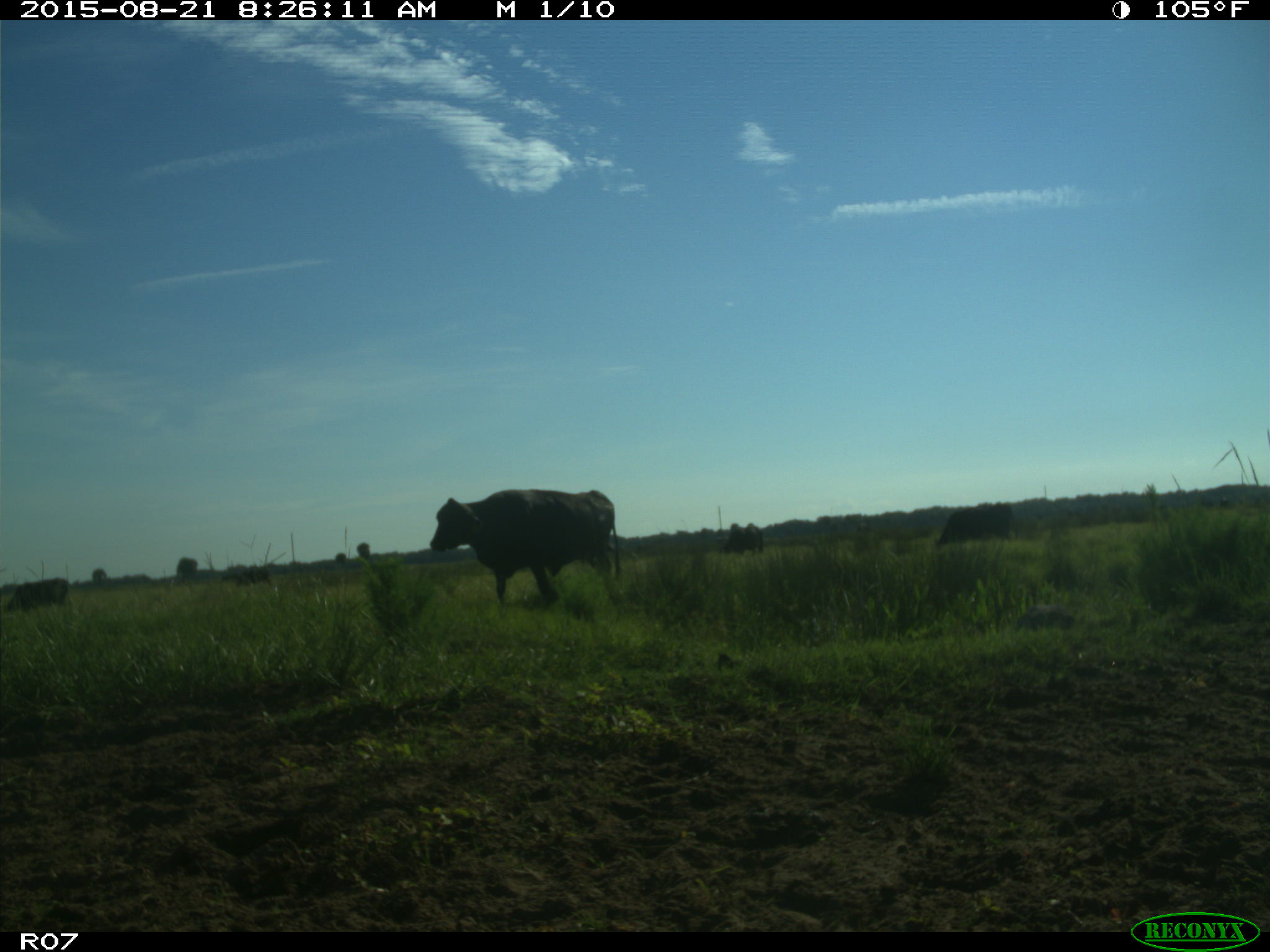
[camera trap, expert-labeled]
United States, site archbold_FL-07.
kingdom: Animalia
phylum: Chordata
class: Mammalia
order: Artiodactyla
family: Bovidae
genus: Bos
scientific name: Bos taurus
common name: domestic cow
Bos taurus (domestic cow).